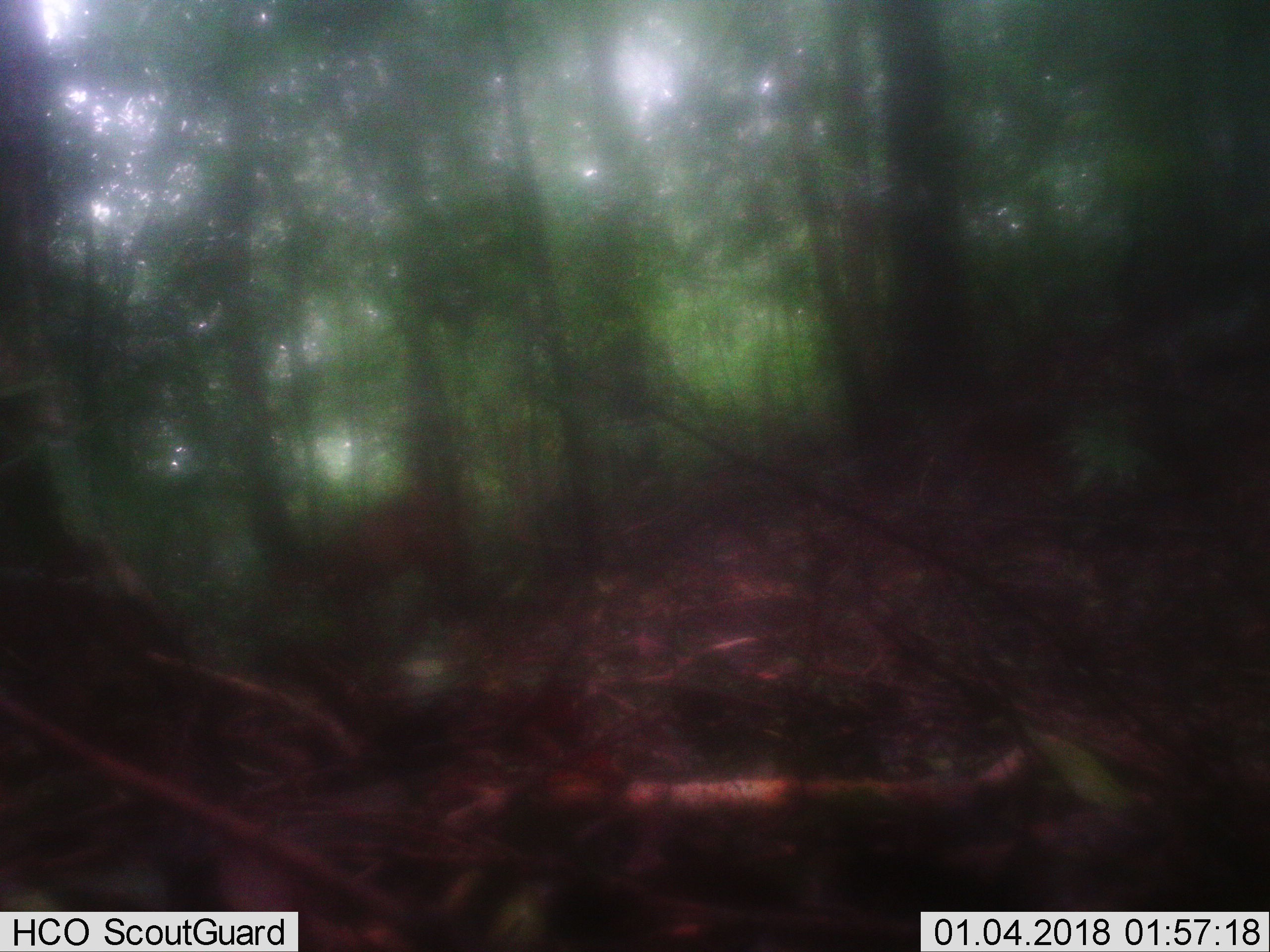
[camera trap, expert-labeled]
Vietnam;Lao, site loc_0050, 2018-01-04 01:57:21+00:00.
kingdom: Animalia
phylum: Chordata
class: Mammalia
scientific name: Mammalia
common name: mammal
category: unidentified mammal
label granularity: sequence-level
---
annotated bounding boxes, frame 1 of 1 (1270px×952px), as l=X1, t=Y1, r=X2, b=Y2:
unidentified mammal: l=310, t=487, r=473, b=628